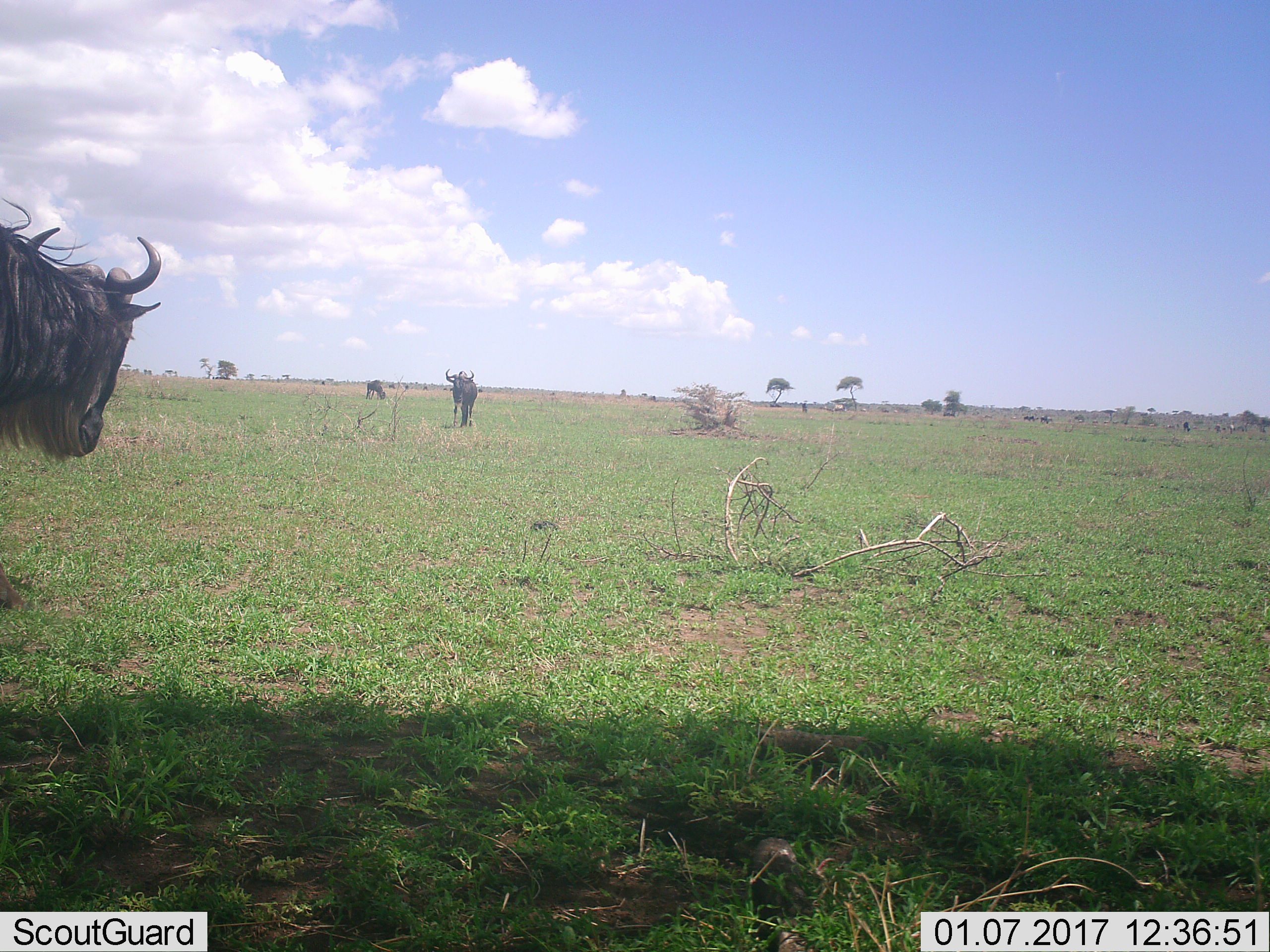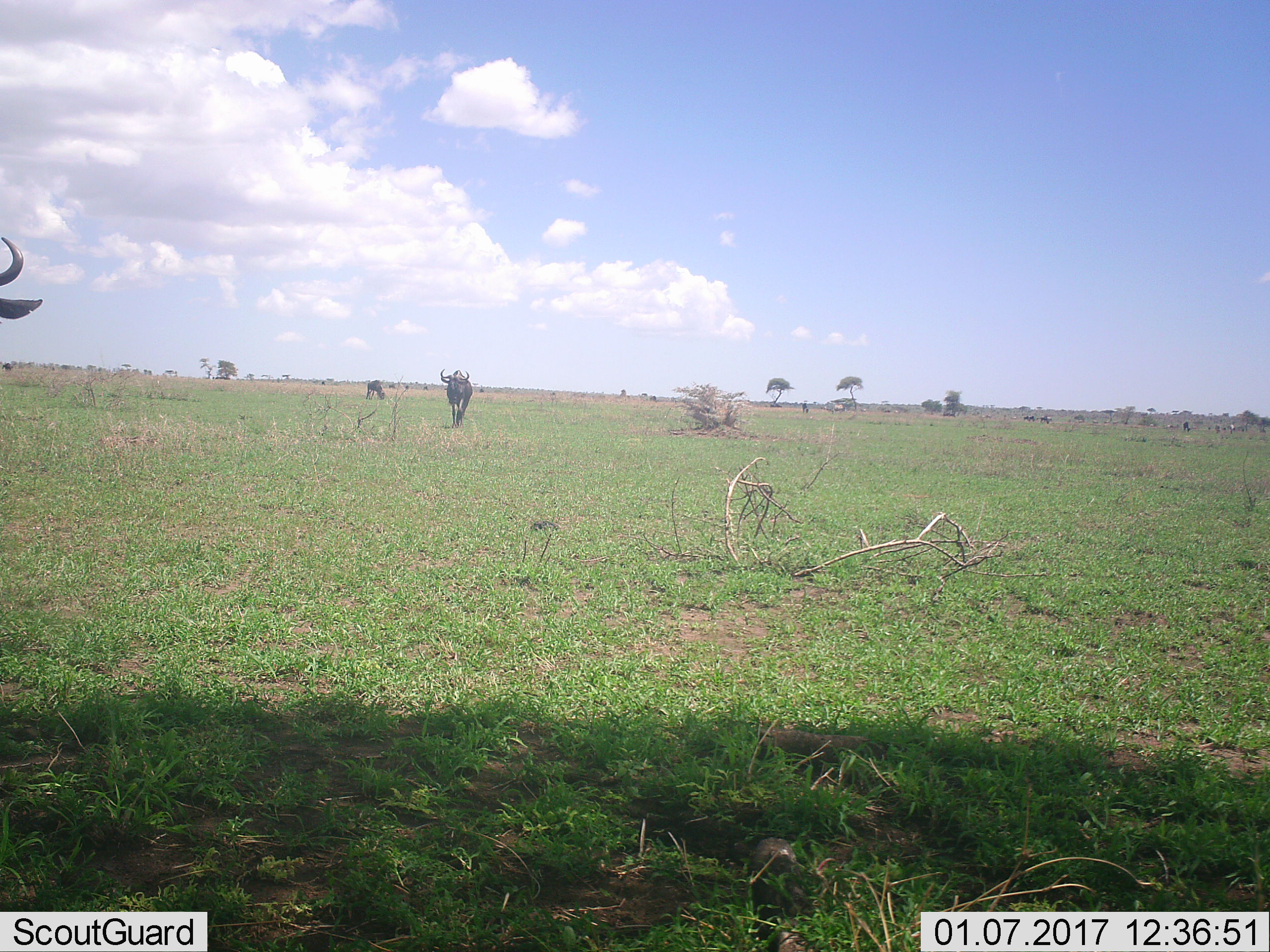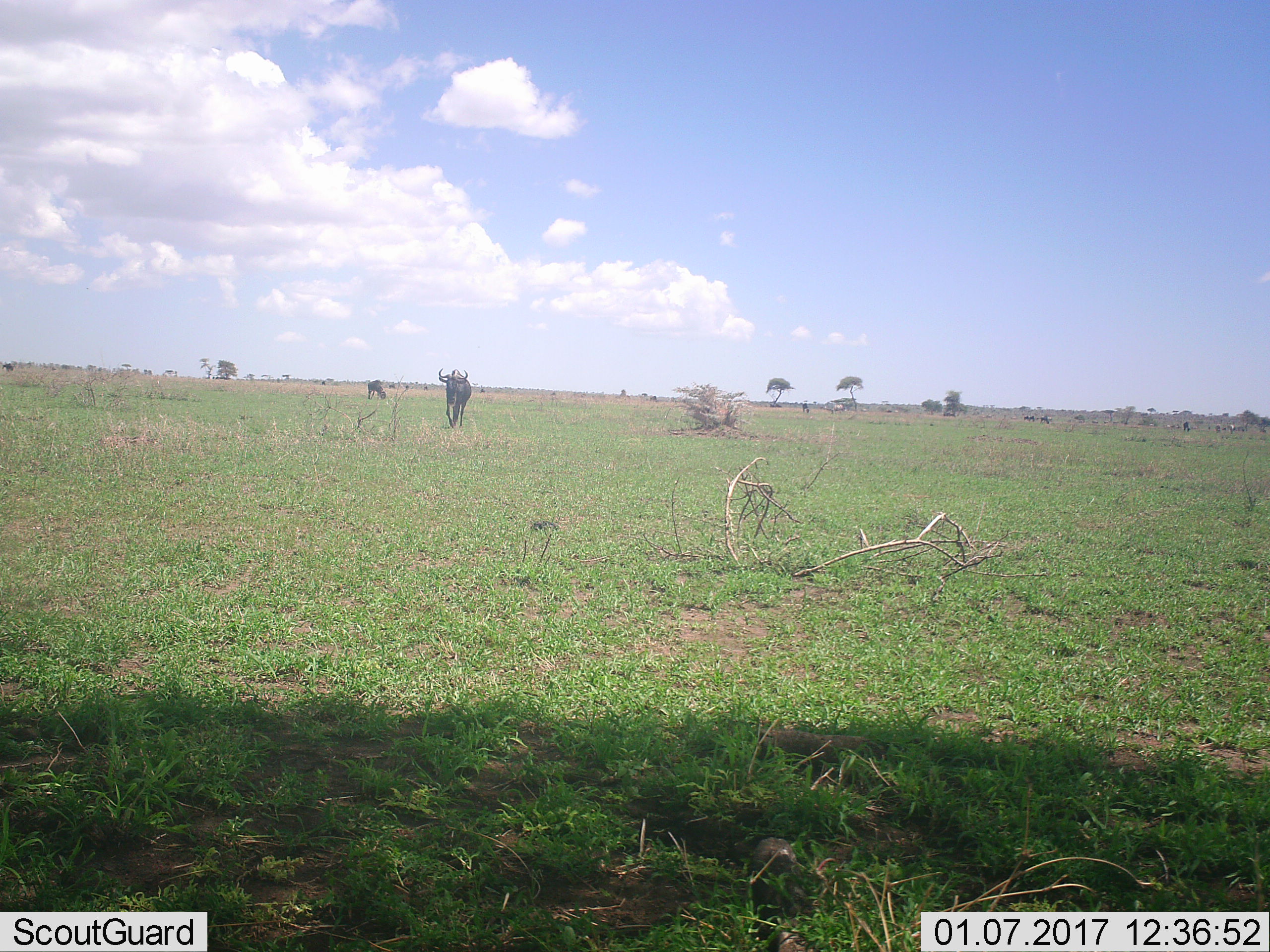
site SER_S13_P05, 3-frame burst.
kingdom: Animalia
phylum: Chordata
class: Mammalia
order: Artiodactyla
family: Bovidae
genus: Connochaetes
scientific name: Connochaetes taurinus taurinus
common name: blue wildebeest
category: wildebeestblue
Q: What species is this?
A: Wildebeestblue (blue wildebeest) (Connochaetes taurinus taurinus).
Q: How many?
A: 4.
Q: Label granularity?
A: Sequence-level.